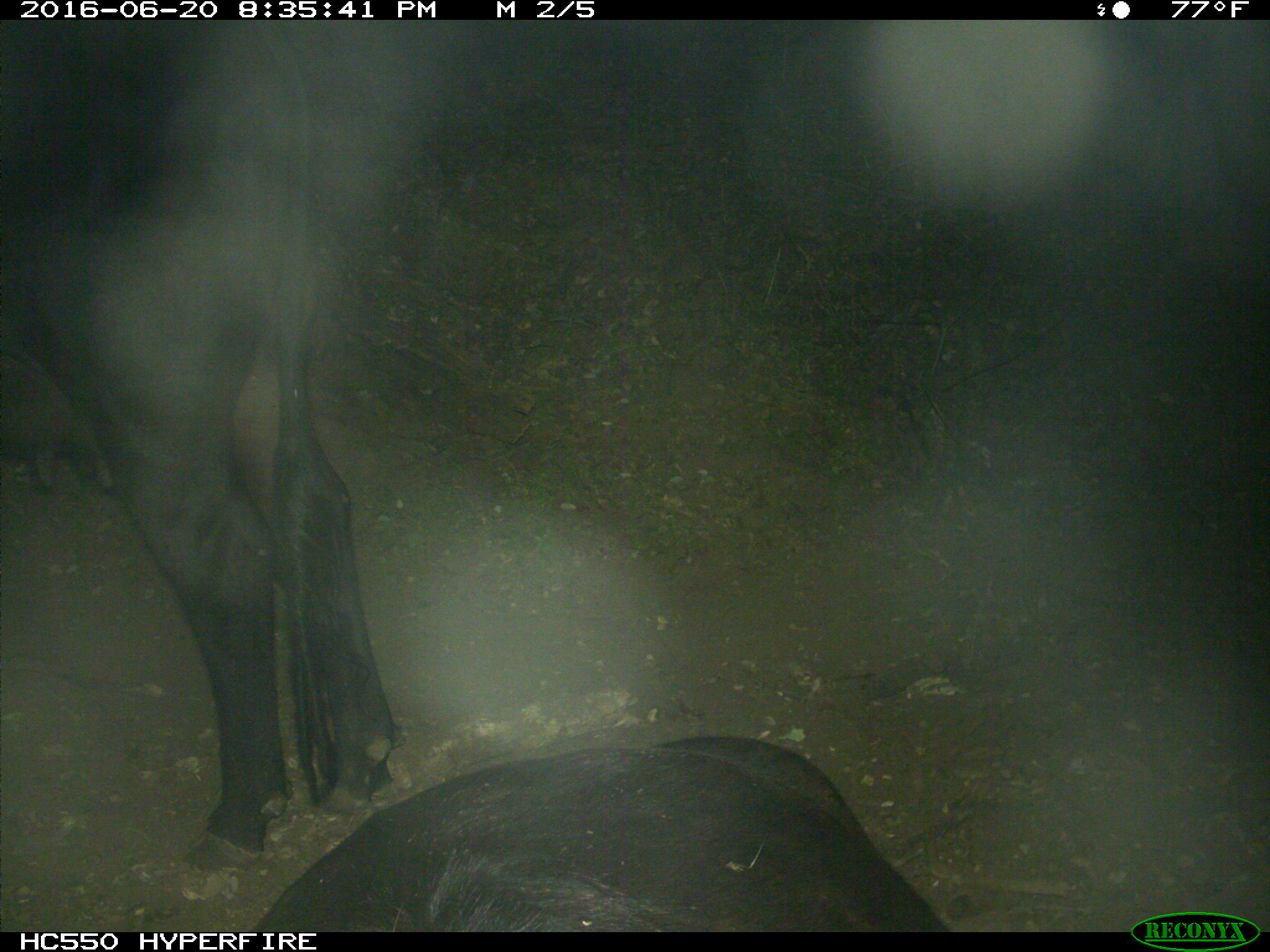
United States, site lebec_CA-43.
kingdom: Animalia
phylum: Chordata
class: Mammalia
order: Artiodactyla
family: Bovidae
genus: Bos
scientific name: Bos taurus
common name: domestic cow